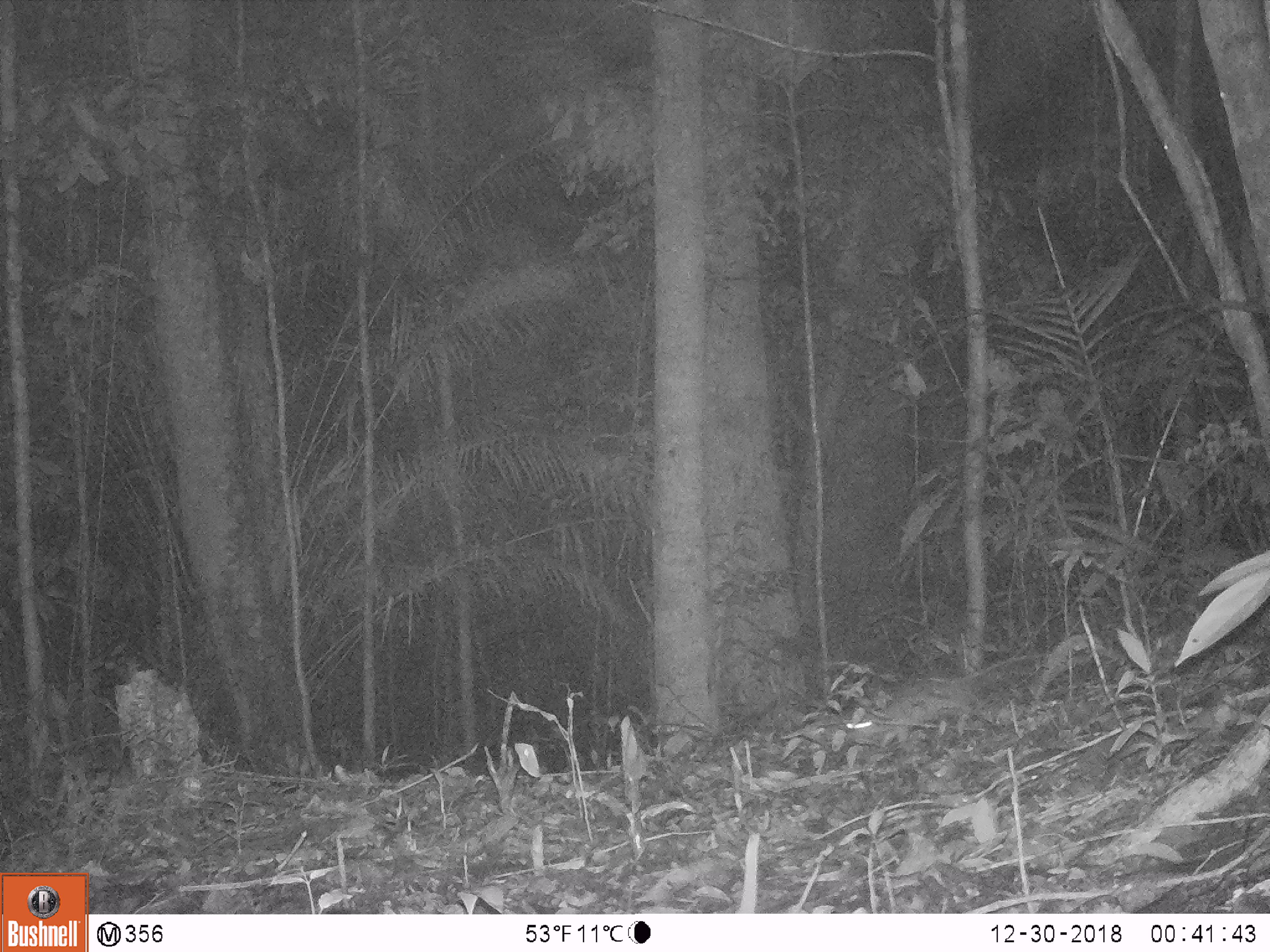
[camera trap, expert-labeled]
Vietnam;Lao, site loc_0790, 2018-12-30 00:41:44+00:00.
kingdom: Animalia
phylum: Chordata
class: Mammalia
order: Rodentia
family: Muridae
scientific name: Muridae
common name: old-world mice and rats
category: unidentified murid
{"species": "unidentified murid (old-world mice and rats) (Muridae)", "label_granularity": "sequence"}